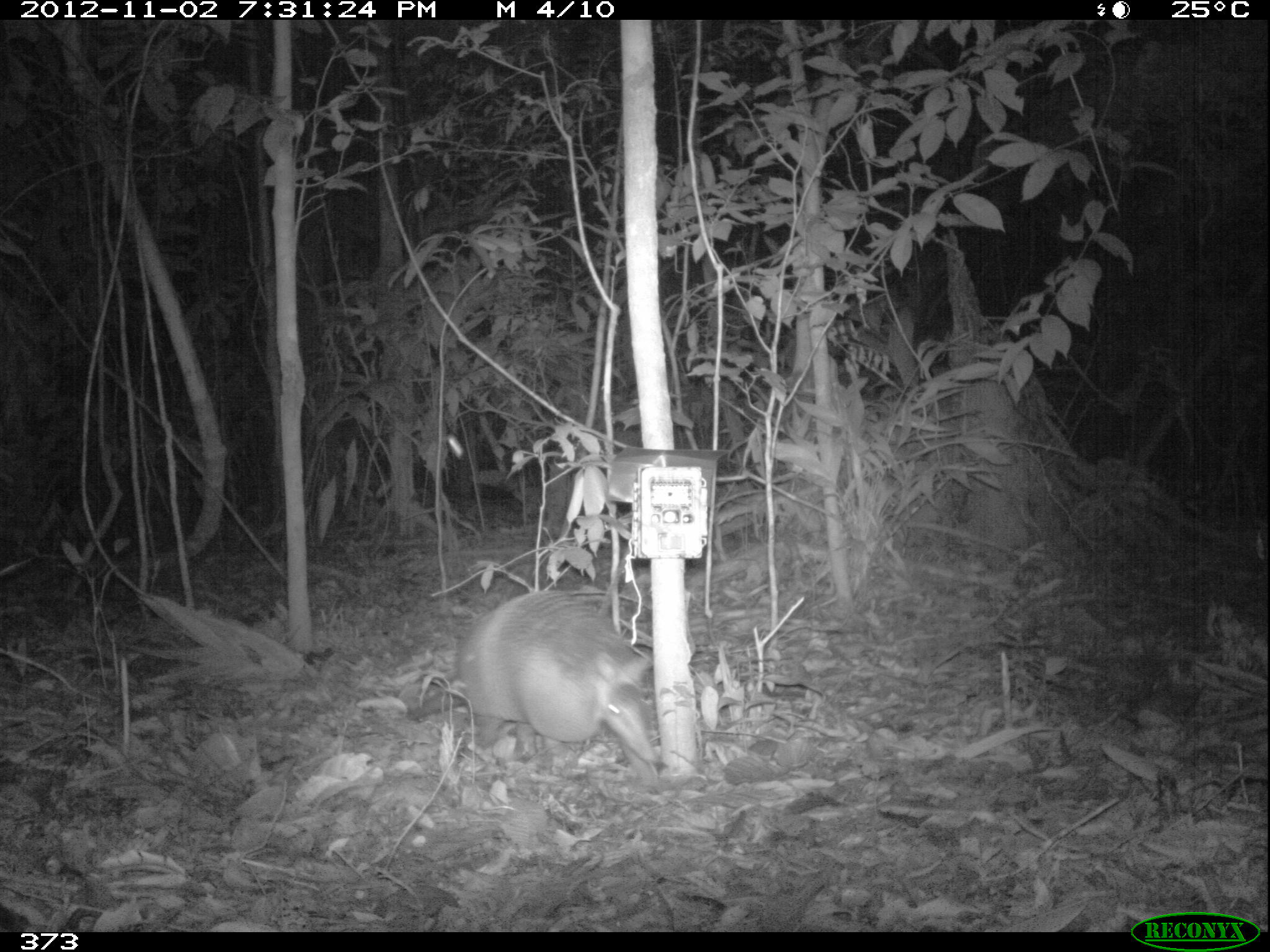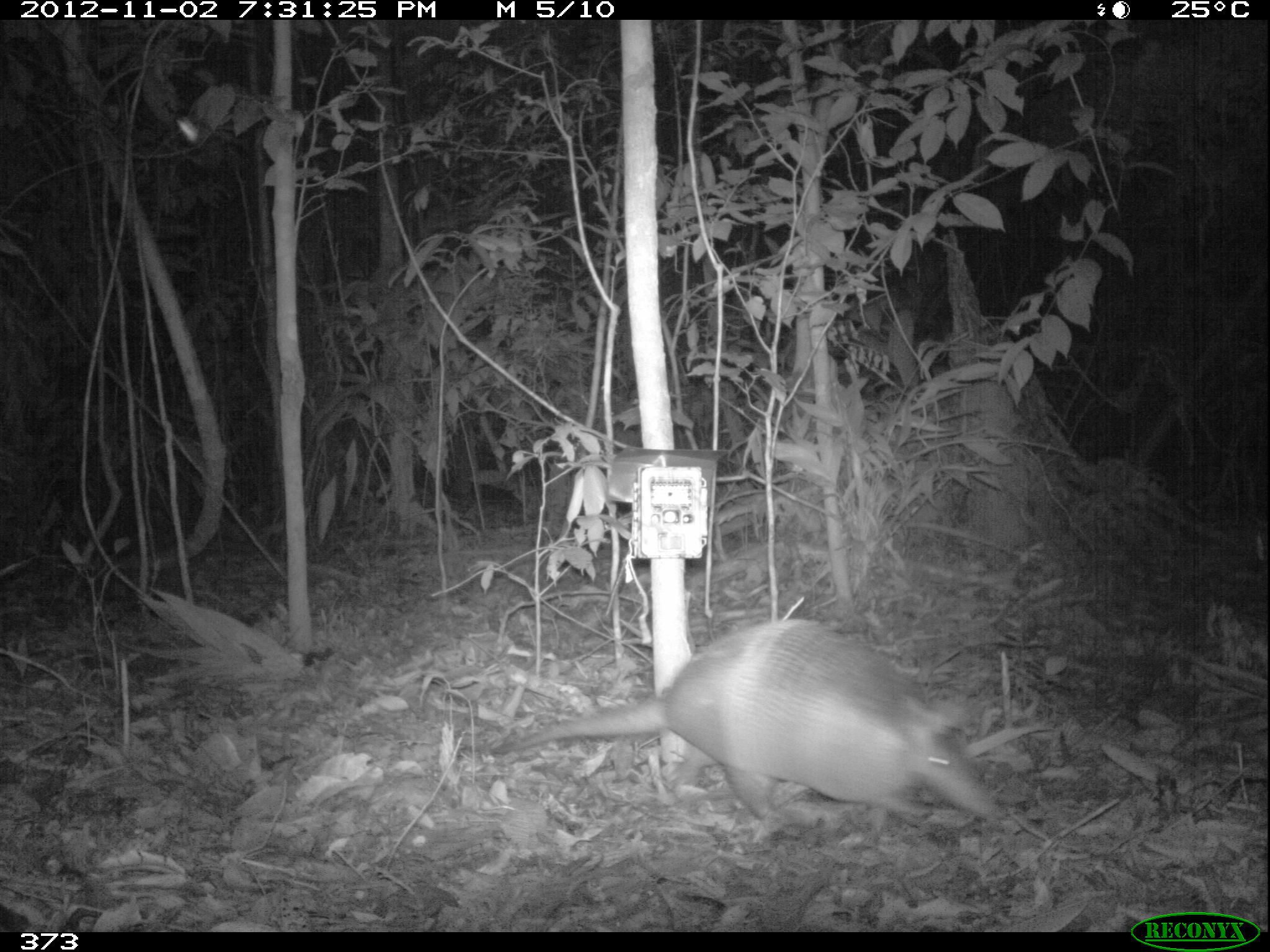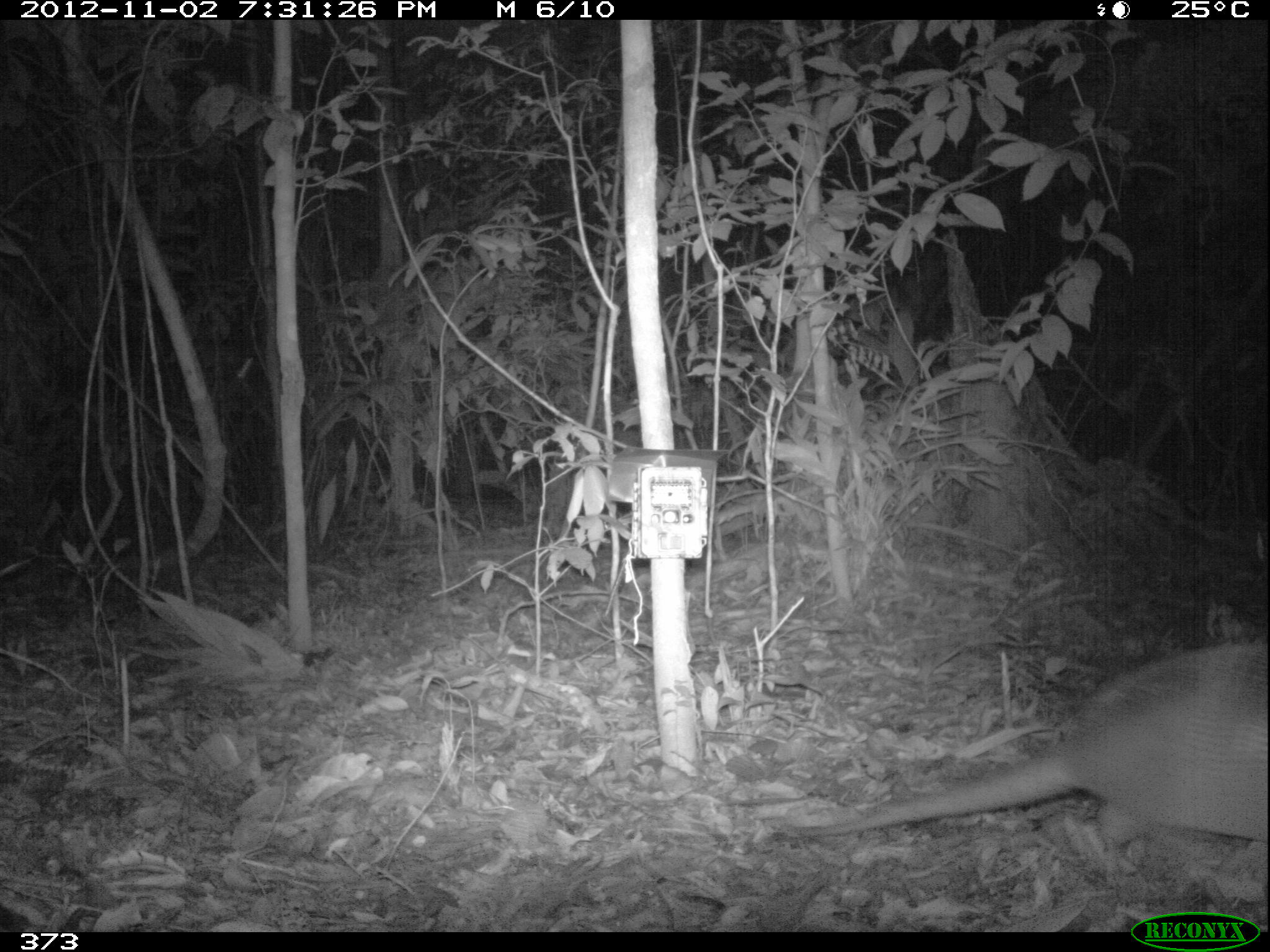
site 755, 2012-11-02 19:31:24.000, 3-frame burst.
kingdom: Animalia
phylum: Chordata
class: Mammalia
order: Cingulata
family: Dasypodidae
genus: Dasypus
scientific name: Dasypus novemcinctus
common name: nine-banded armadillo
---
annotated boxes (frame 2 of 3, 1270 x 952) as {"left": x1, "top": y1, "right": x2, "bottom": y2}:
dasypus novemcinctus: {"left": 489, "top": 618, "right": 1003, "bottom": 824}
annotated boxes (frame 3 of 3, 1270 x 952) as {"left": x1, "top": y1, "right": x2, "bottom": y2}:
dasypus novemcinctus: {"left": 780, "top": 637, "right": 1266, "bottom": 849}